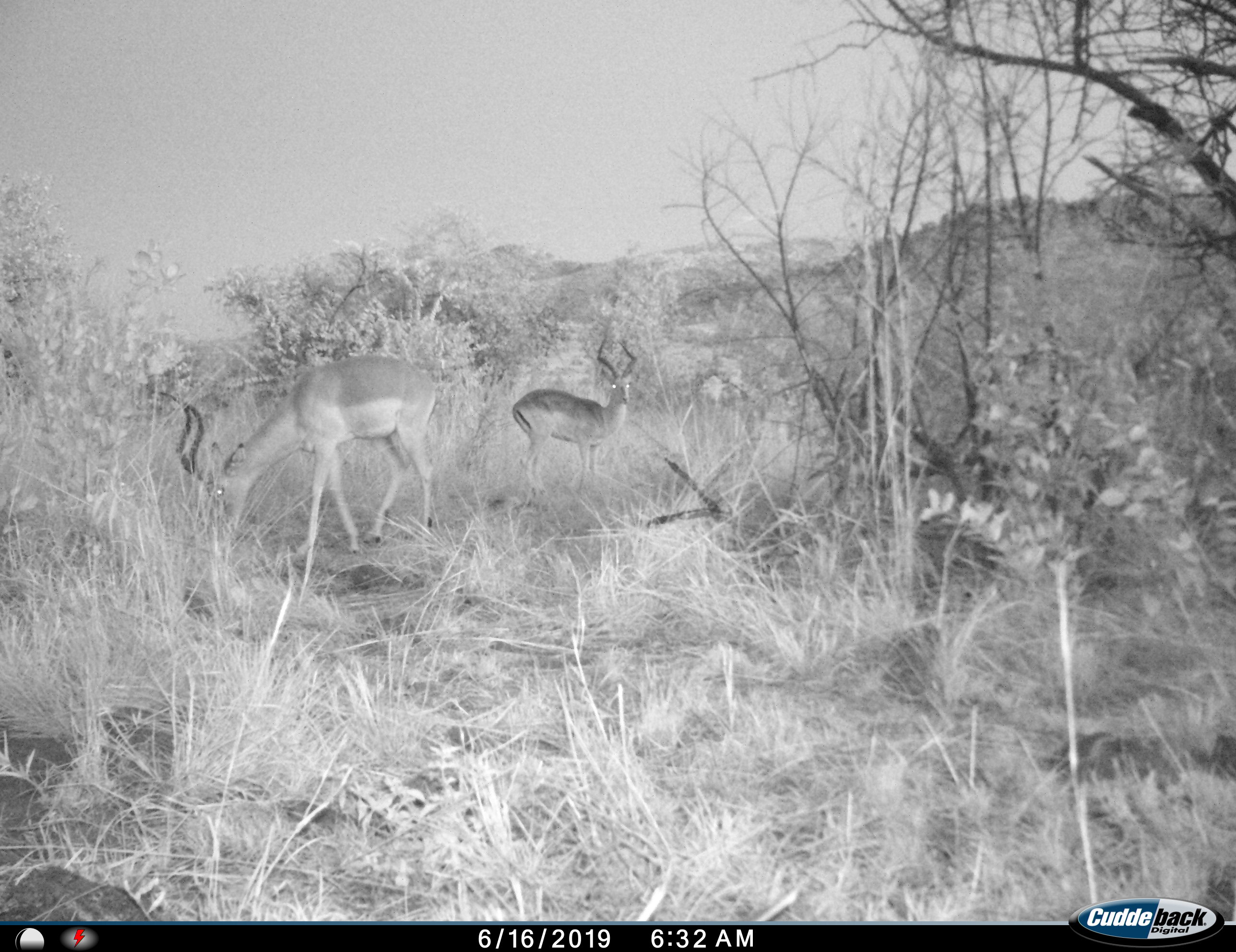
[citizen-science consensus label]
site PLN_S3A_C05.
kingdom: Animalia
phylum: Chordata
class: Mammalia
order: Artiodactyla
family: Bovidae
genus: Aepyceros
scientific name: Aepyceros melampus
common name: impala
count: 2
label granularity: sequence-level